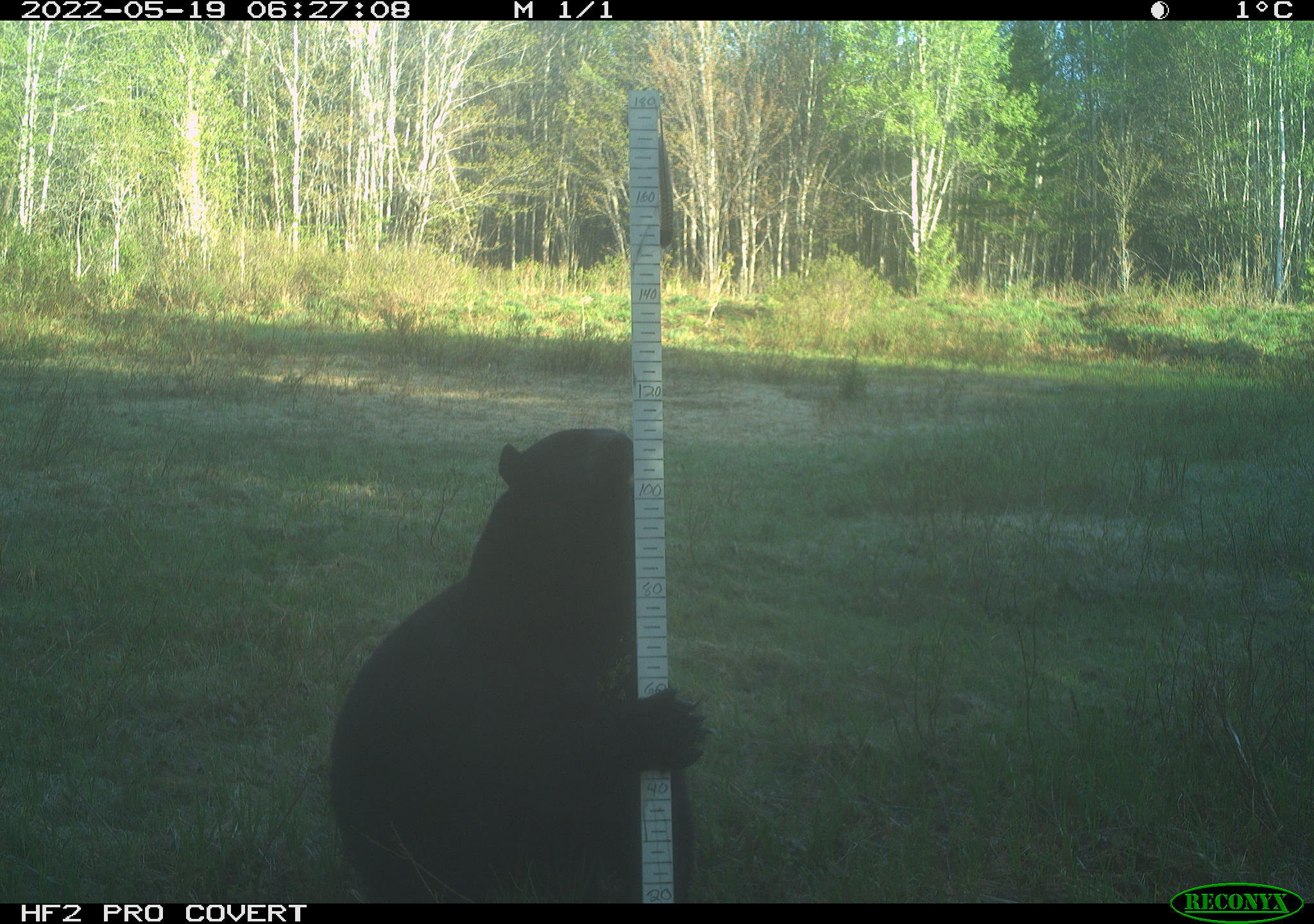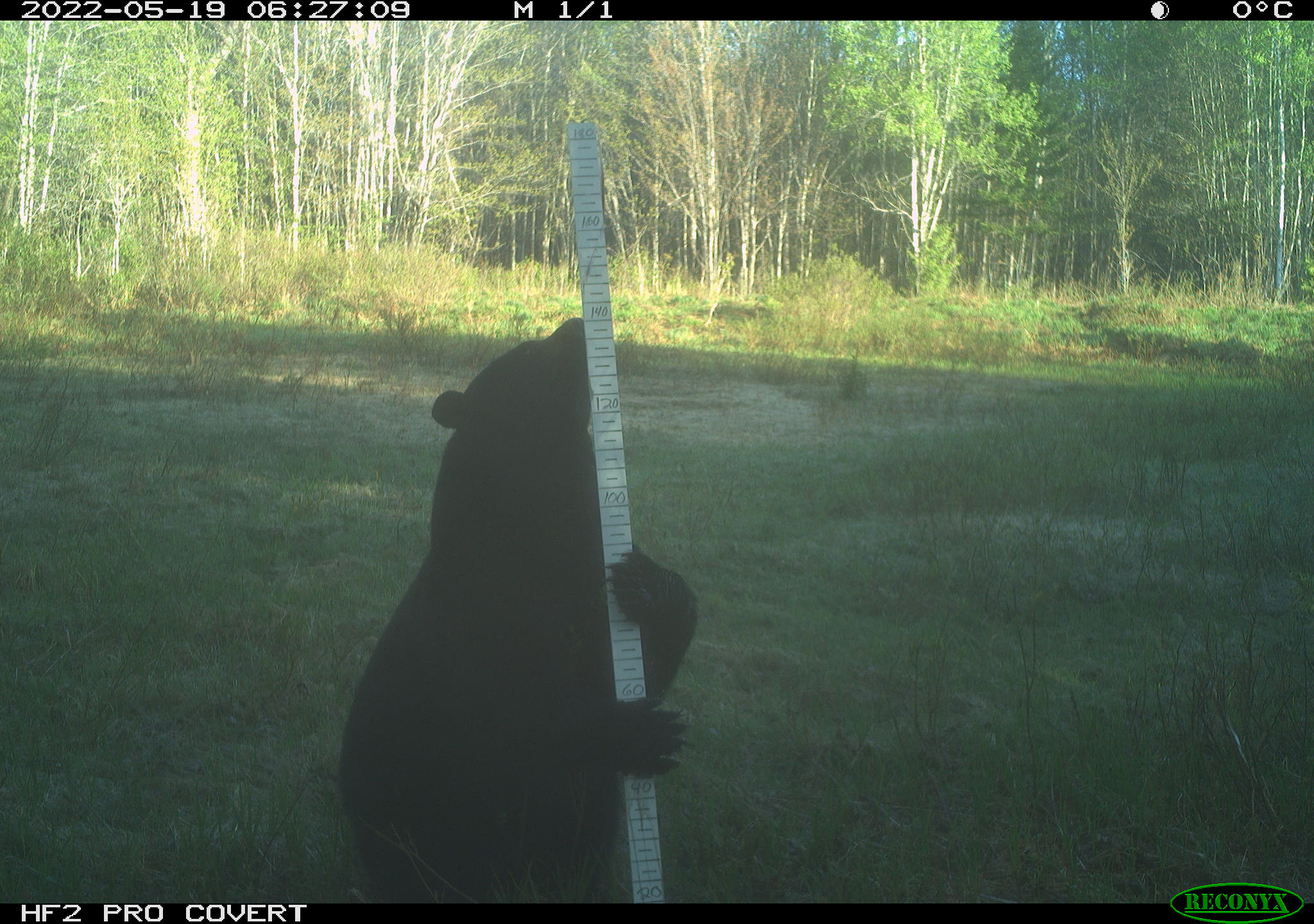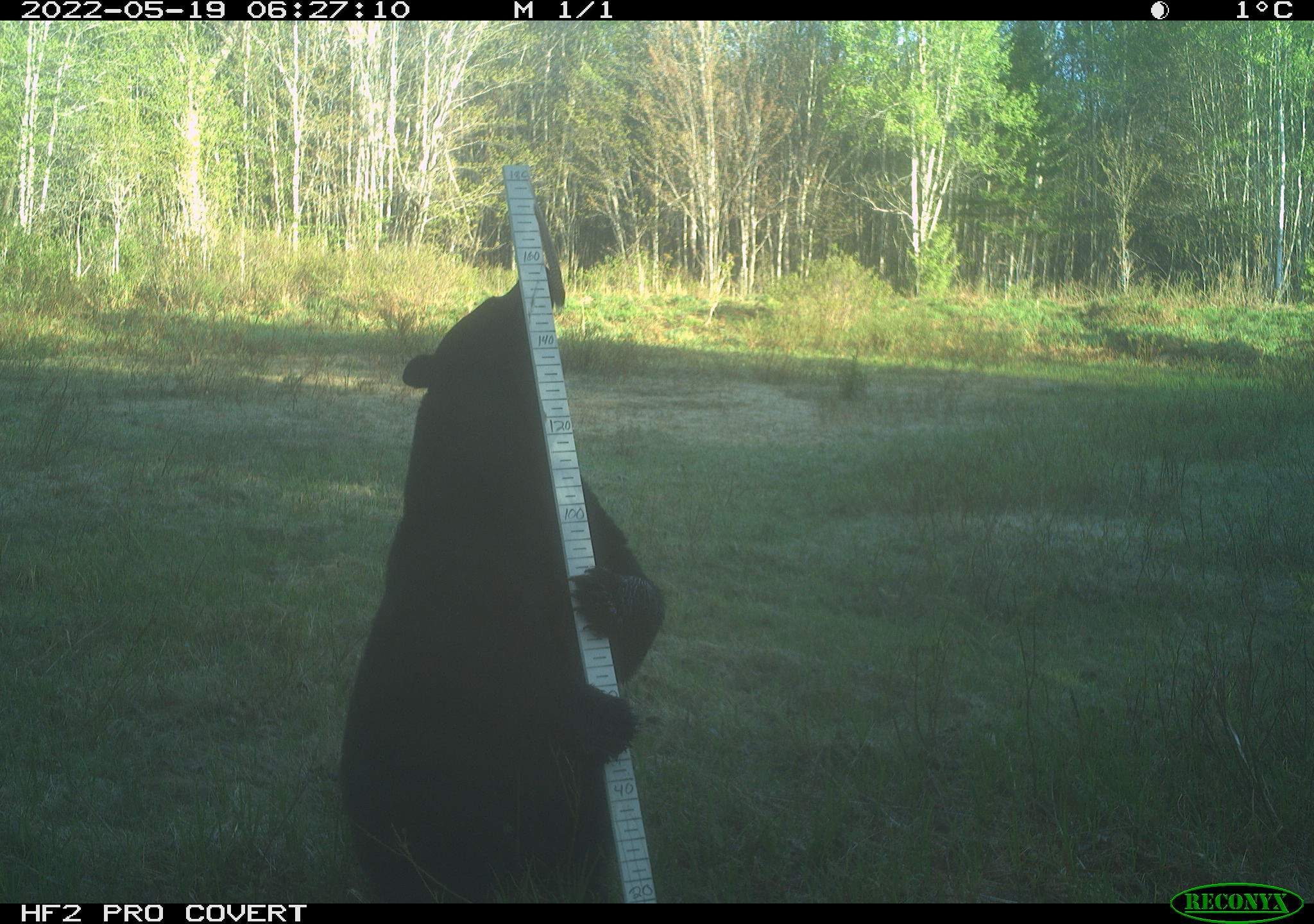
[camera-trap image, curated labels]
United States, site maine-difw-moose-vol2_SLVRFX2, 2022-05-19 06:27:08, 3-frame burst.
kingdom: Animalia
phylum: Chordata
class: Mammalia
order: Carnivora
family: Ursidae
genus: Ursus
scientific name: Ursus americanus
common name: black bear